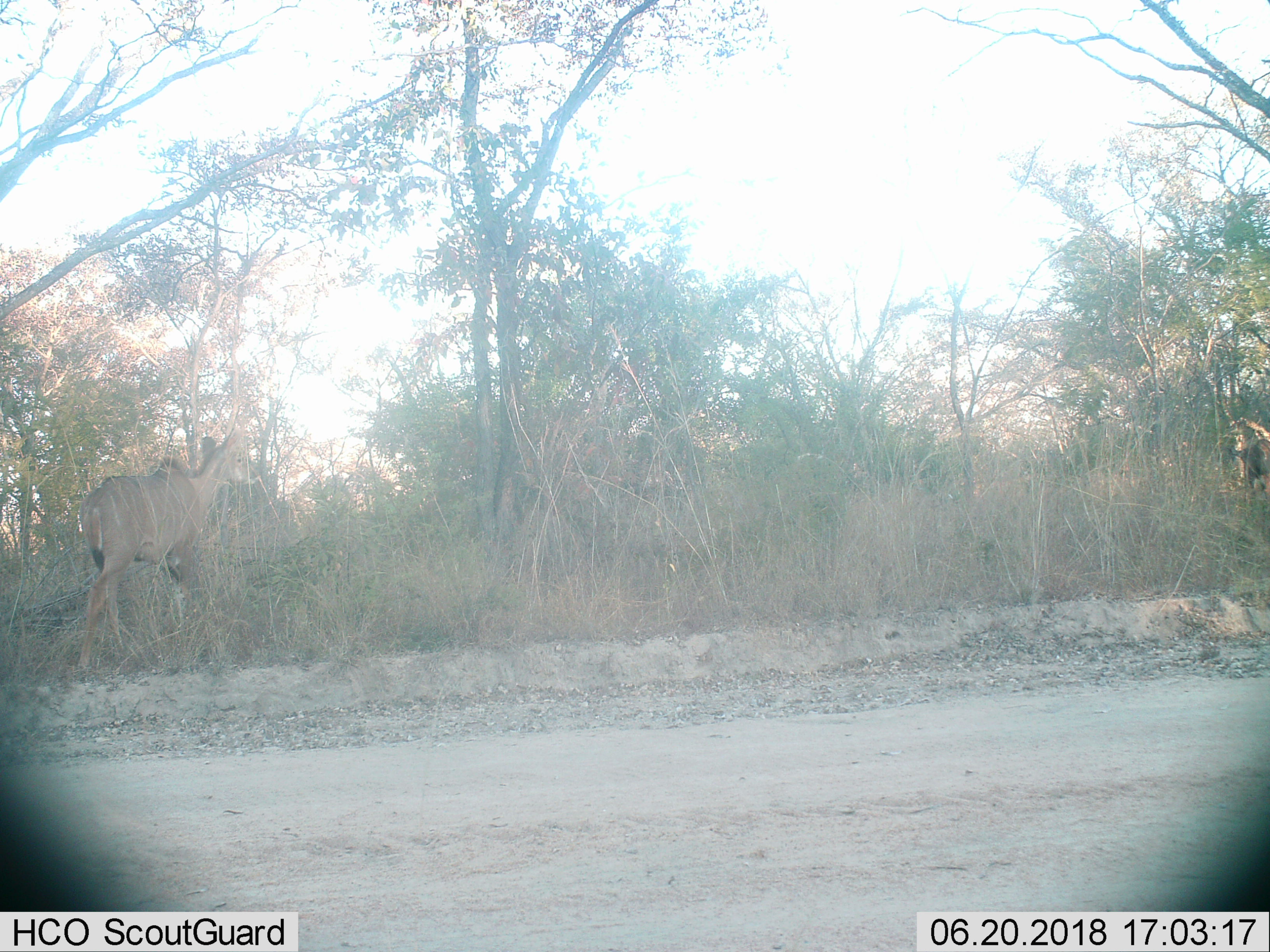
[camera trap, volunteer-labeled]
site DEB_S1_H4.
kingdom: Animalia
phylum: Chordata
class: Mammalia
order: Artiodactyla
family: Bovidae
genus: Tragelaphus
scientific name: Tragelaphus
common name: kudu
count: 1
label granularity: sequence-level